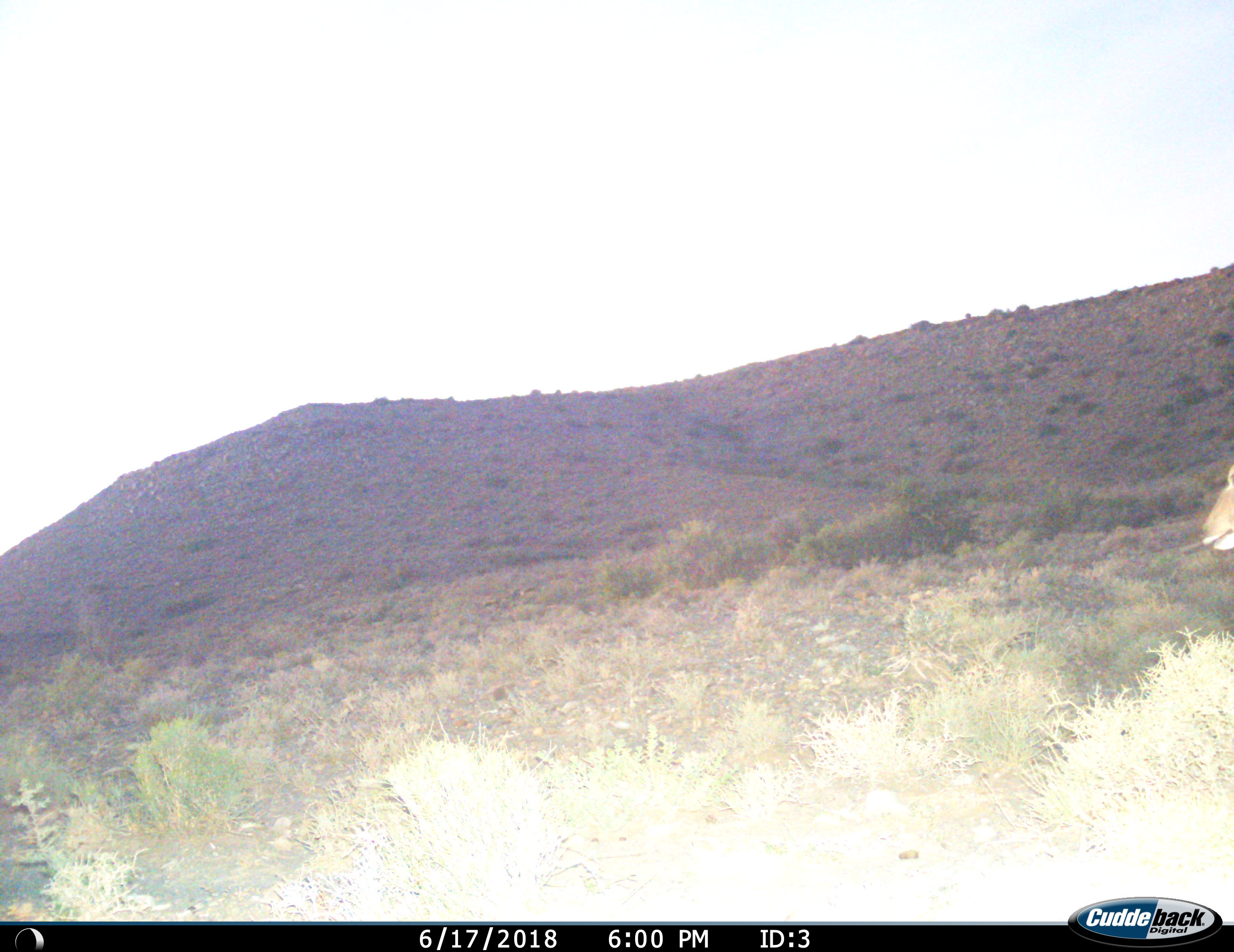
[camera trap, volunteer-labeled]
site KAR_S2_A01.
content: unidentified animal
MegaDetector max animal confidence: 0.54